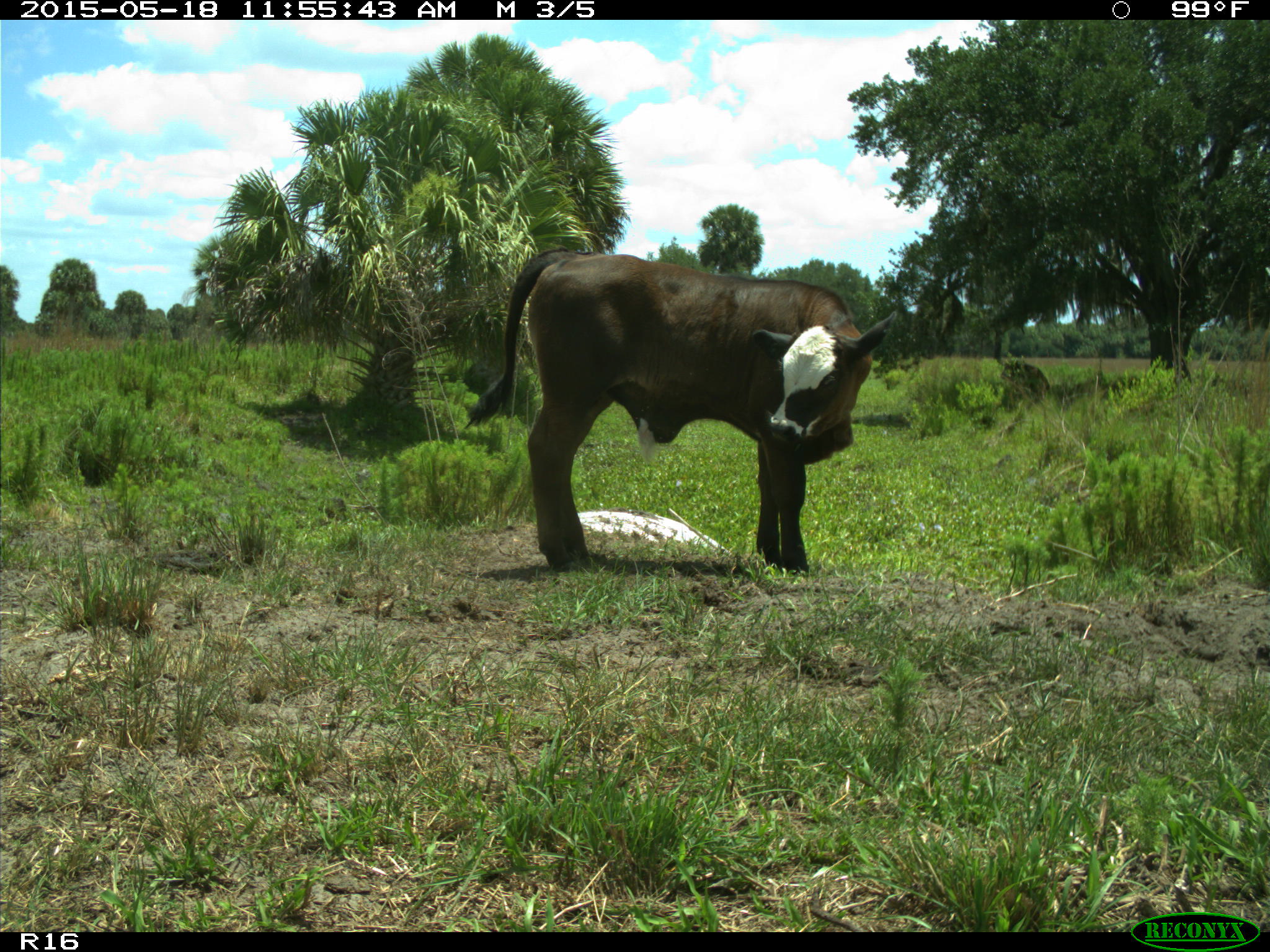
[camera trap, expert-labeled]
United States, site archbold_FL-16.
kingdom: Animalia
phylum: Chordata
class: Mammalia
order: Artiodactyla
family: Bovidae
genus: Bos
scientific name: Bos taurus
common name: domestic cow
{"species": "Bos taurus (domestic cow)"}